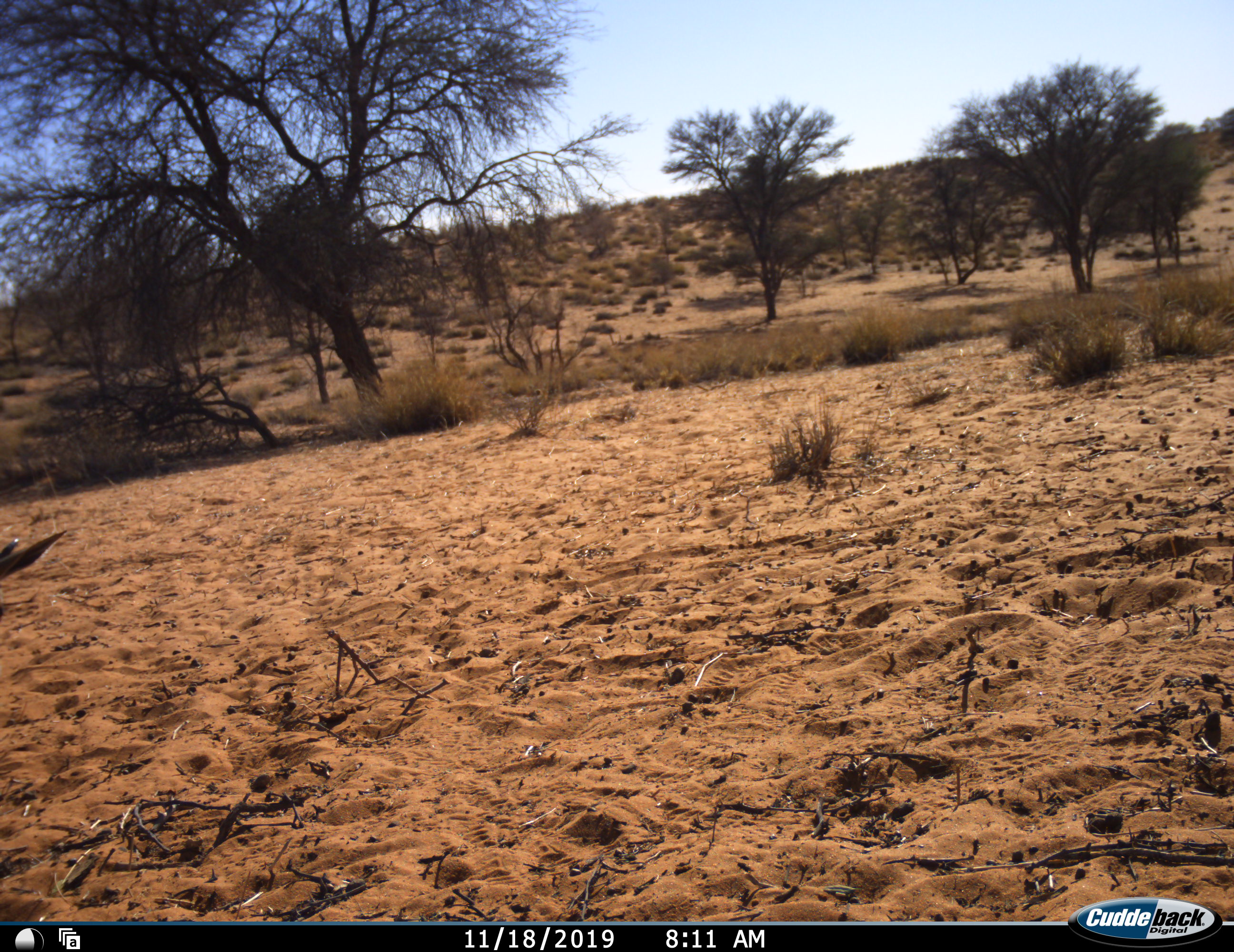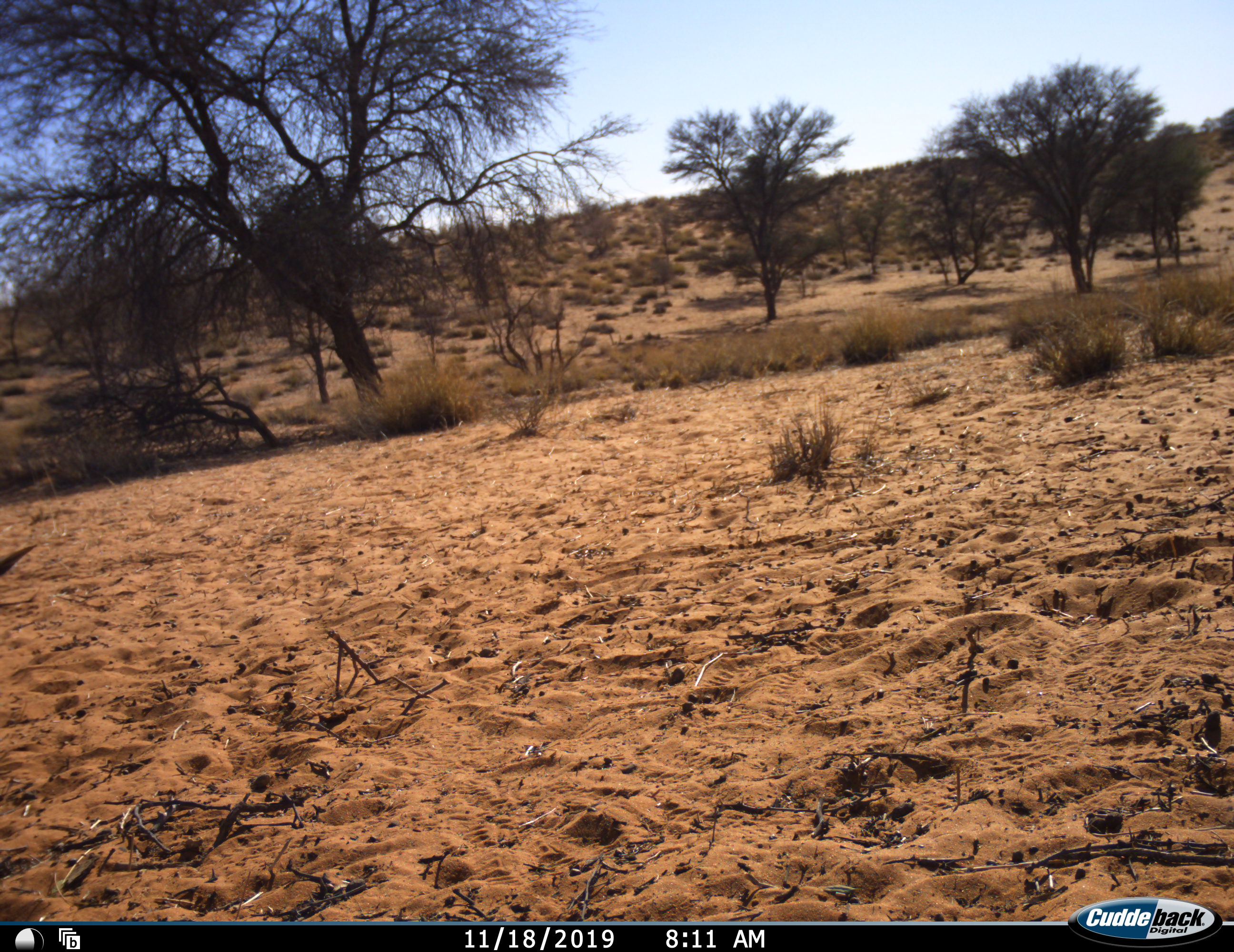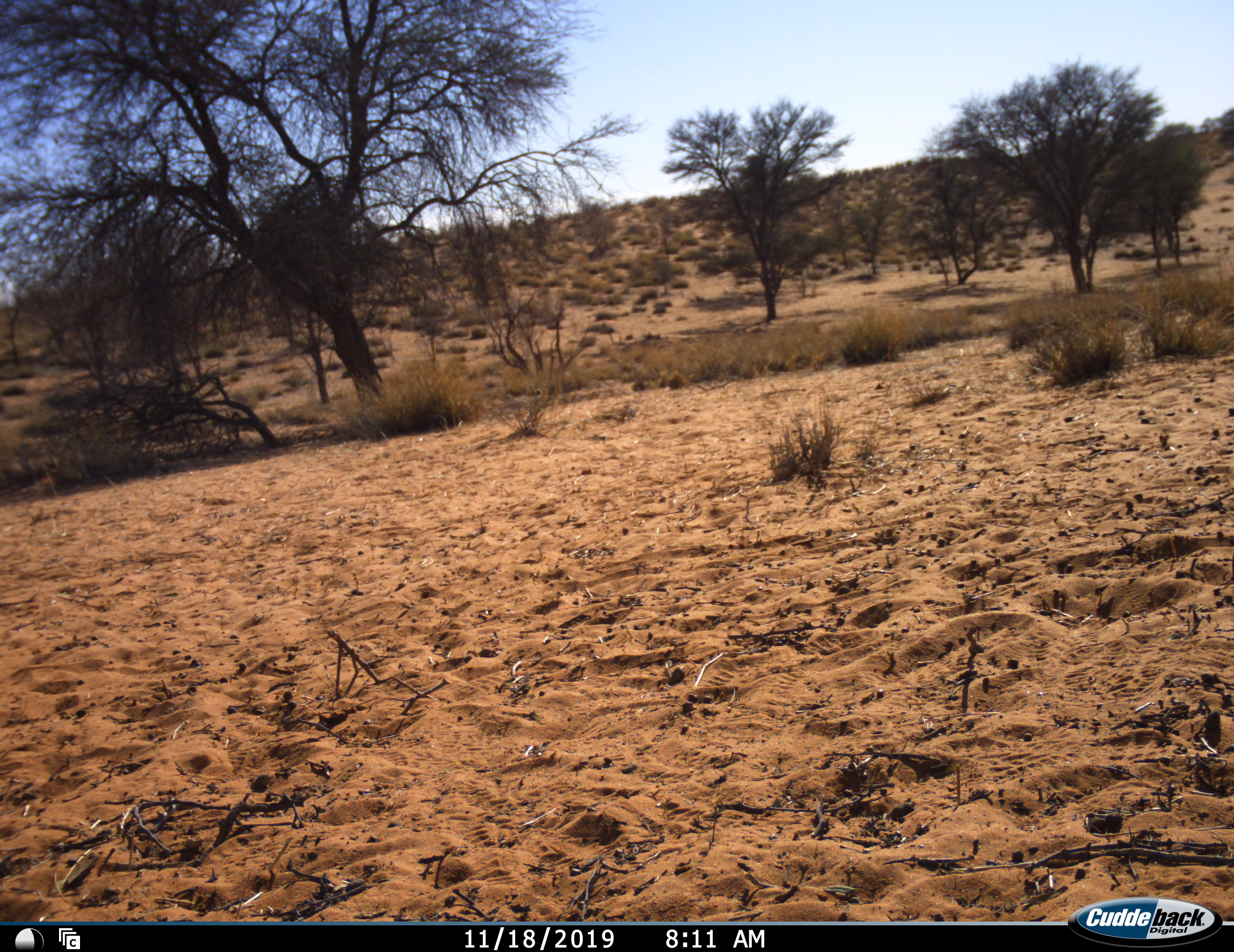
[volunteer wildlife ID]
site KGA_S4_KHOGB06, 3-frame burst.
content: unidentified animal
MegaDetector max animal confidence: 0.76